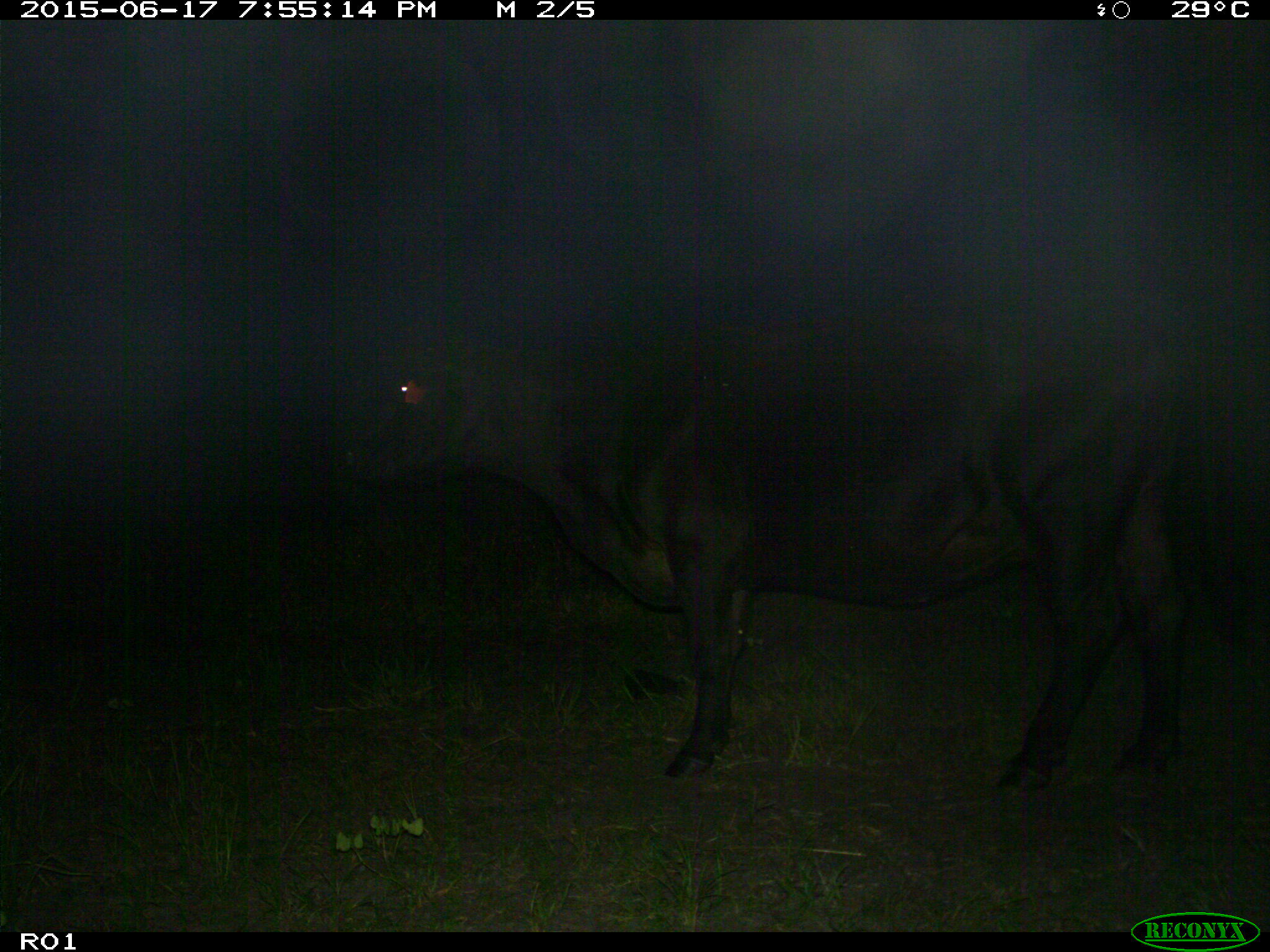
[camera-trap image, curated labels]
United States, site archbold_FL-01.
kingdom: Animalia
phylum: Chordata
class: Mammalia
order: Artiodactyla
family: Bovidae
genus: Bos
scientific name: Bos taurus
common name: domestic cow